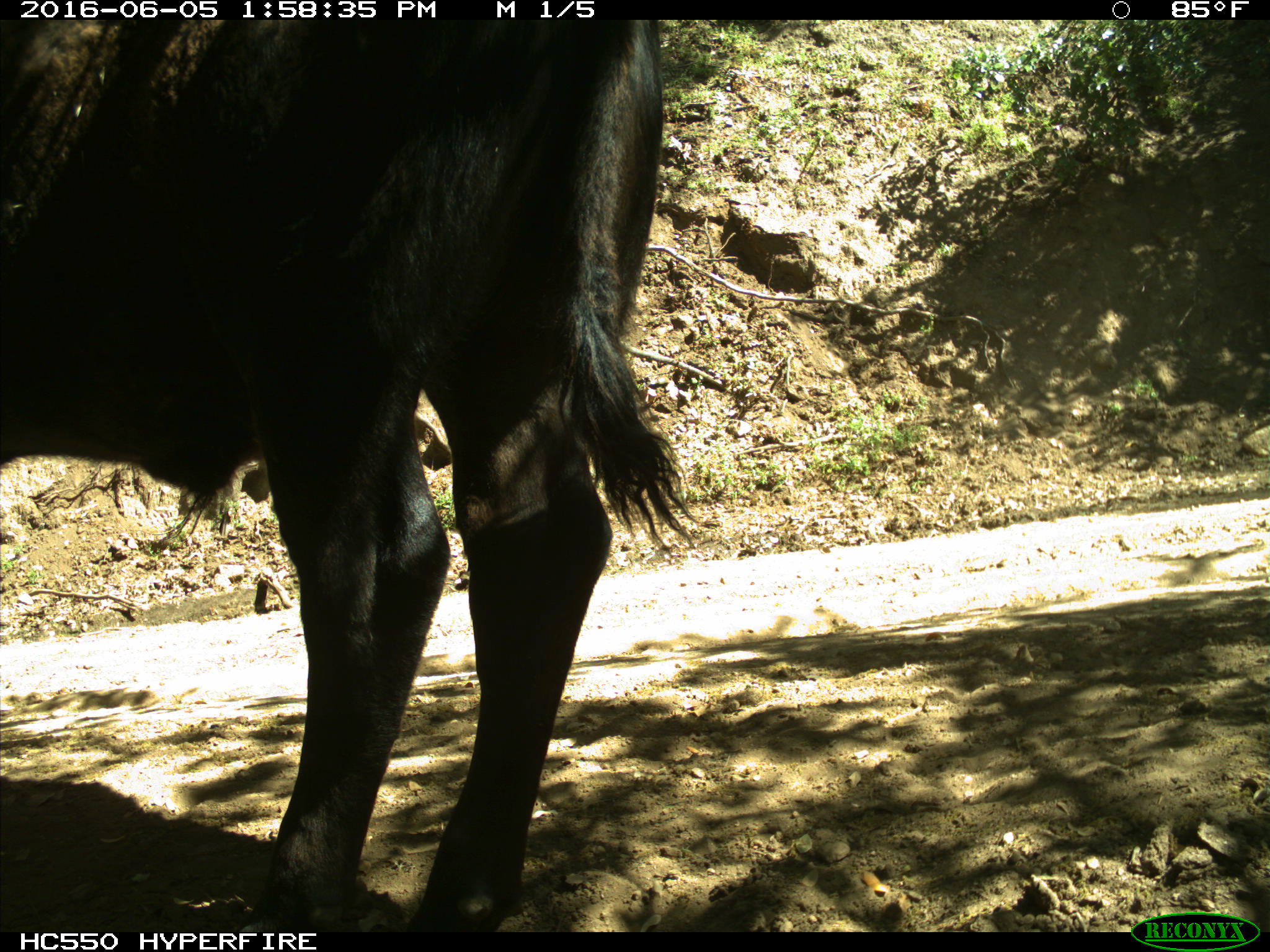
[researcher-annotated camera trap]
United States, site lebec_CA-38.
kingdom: Animalia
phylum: Chordata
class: Mammalia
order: Artiodactyla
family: Bovidae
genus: Bos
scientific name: Bos taurus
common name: domestic cow